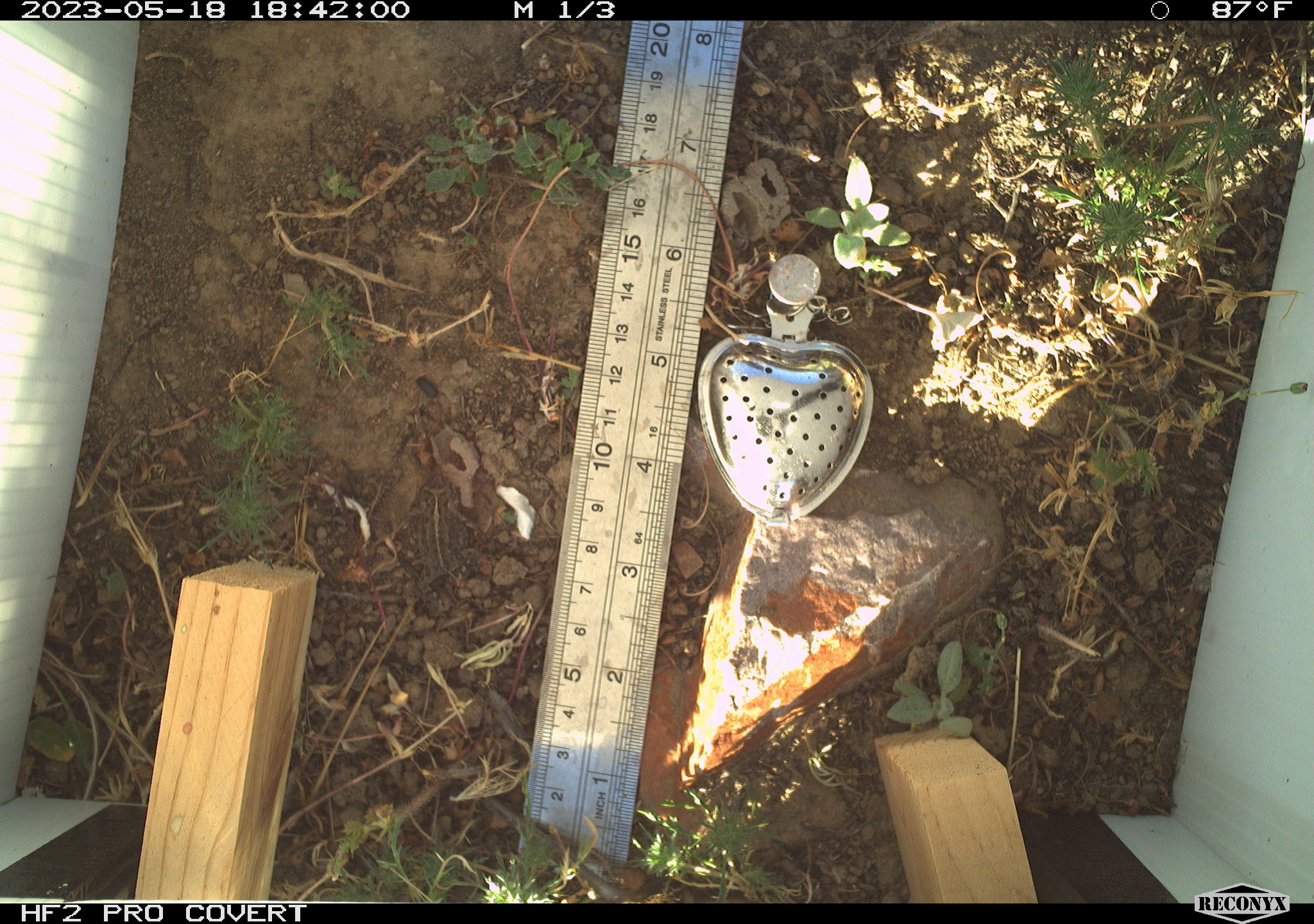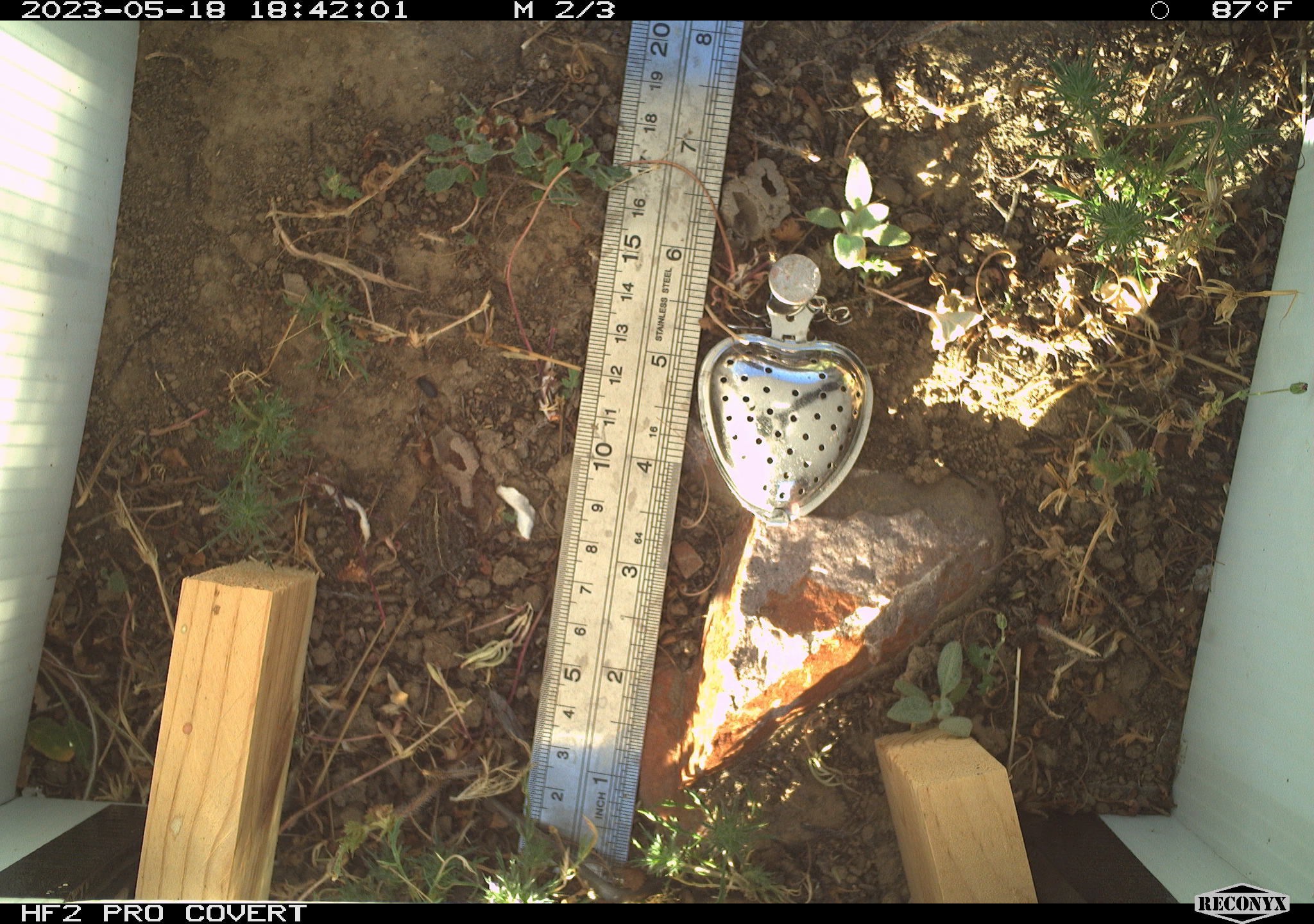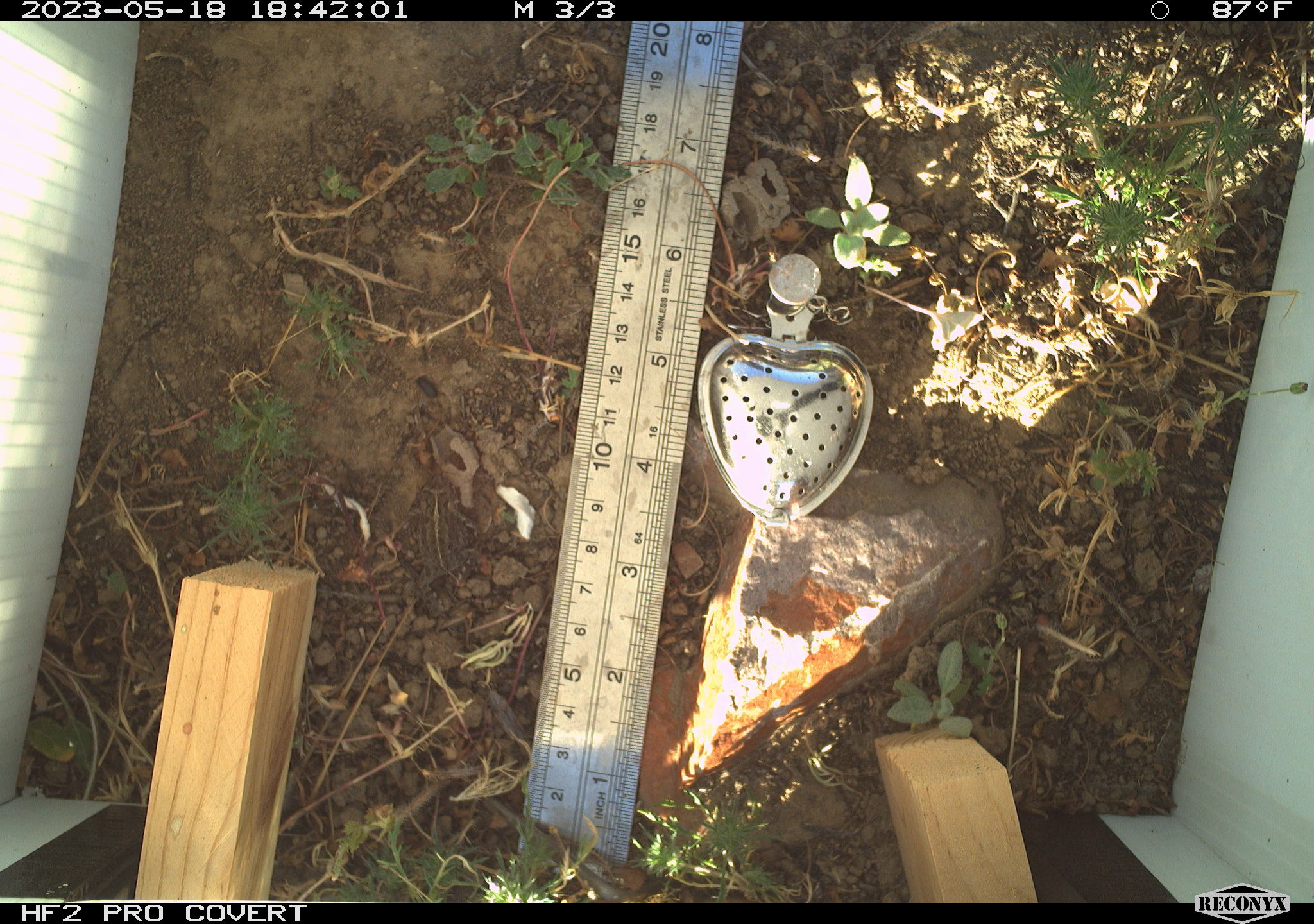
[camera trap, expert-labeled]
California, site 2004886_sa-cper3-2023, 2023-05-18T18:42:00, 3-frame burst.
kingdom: Animalia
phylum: Chordata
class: Amphibia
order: Anura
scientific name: Anura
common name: frogs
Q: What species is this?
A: Frogs (Anura).